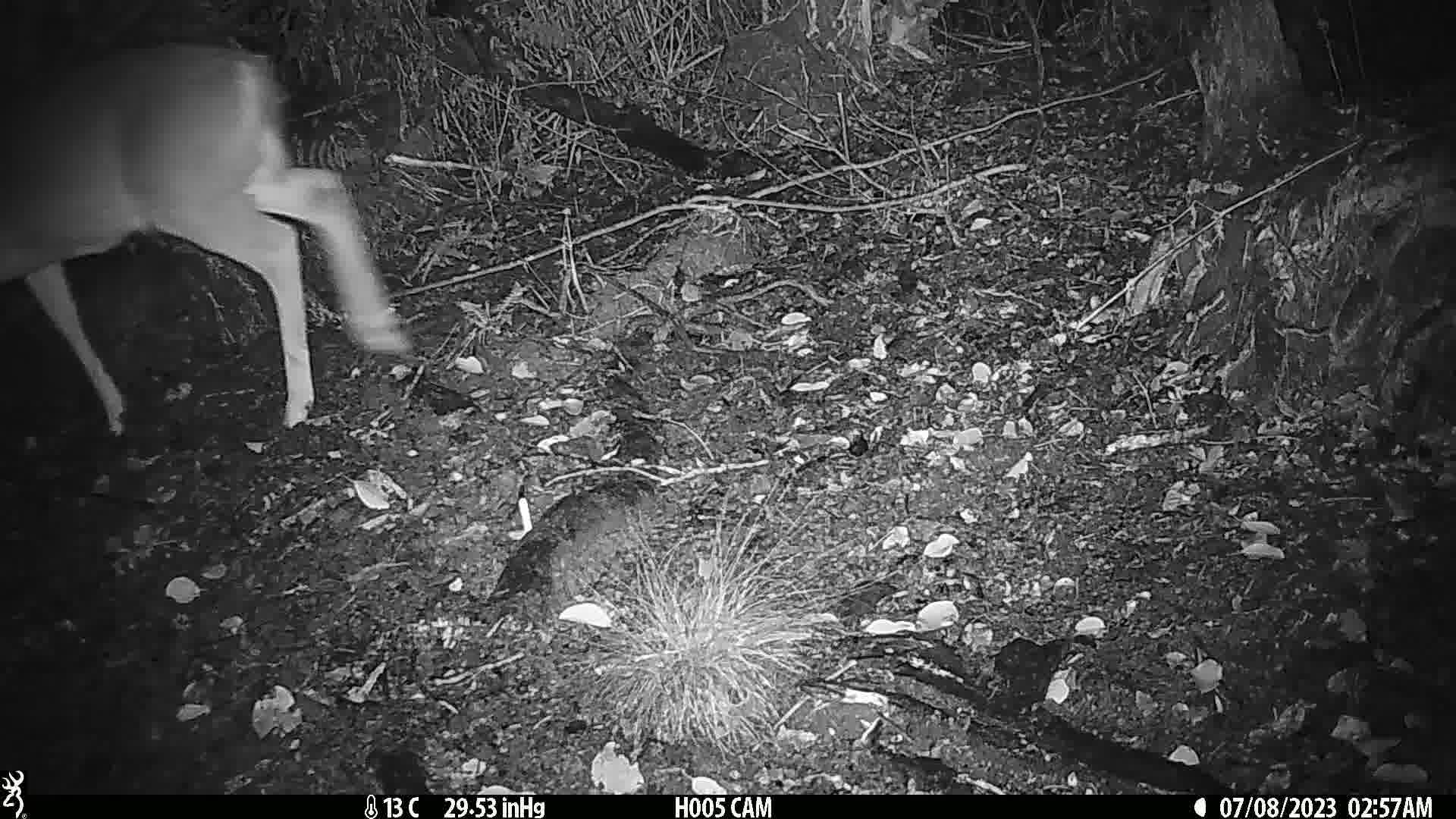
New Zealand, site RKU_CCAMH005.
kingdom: Animalia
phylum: Chordata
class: Mammalia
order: Artiodactyla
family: Cervidae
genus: Odocoileus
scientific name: Odocoileus virginianus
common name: white-tailed deer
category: white tailed deer